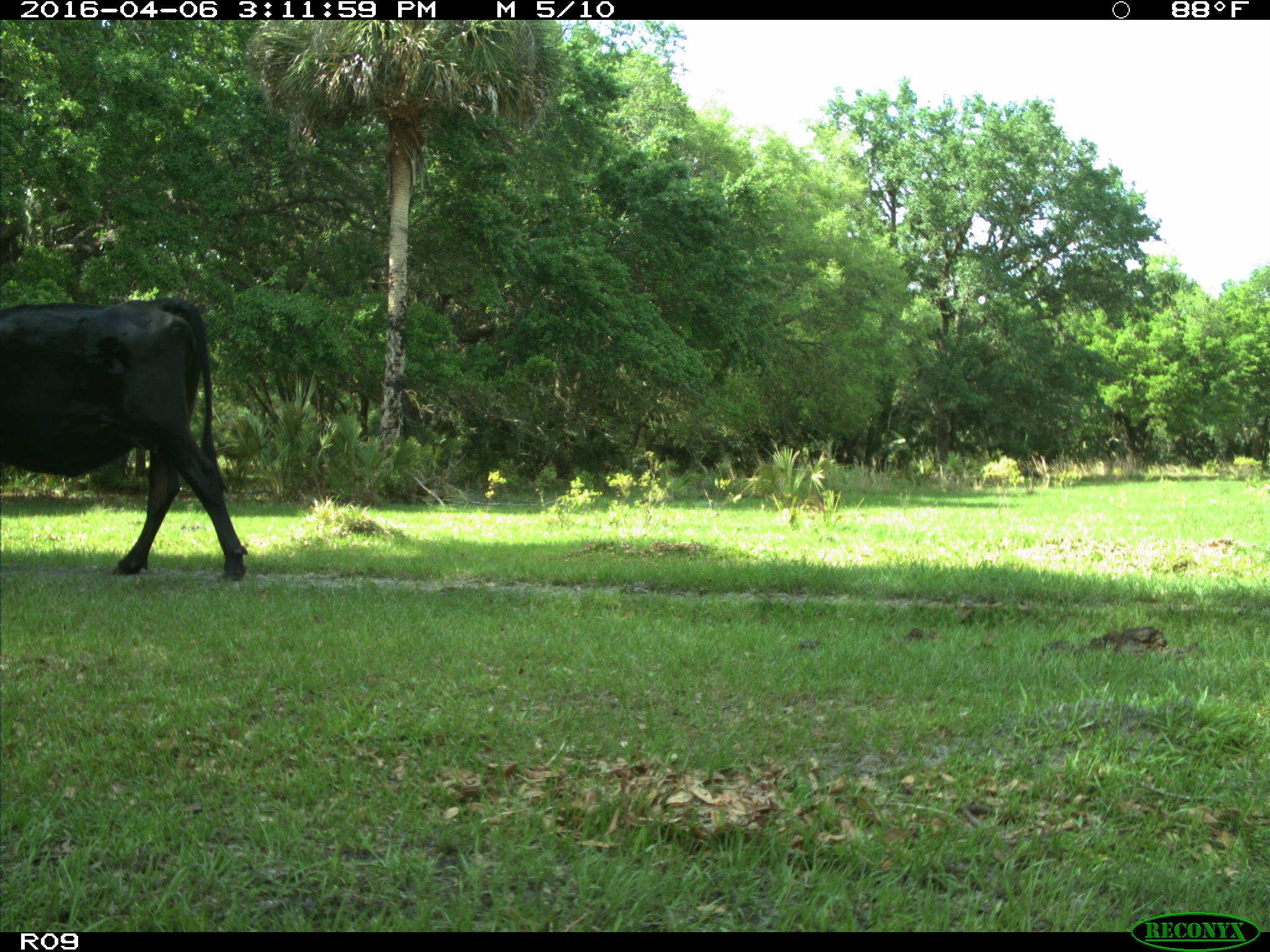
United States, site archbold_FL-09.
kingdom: Animalia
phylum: Chordata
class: Mammalia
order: Artiodactyla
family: Bovidae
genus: Bos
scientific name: Bos taurus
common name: domestic cow